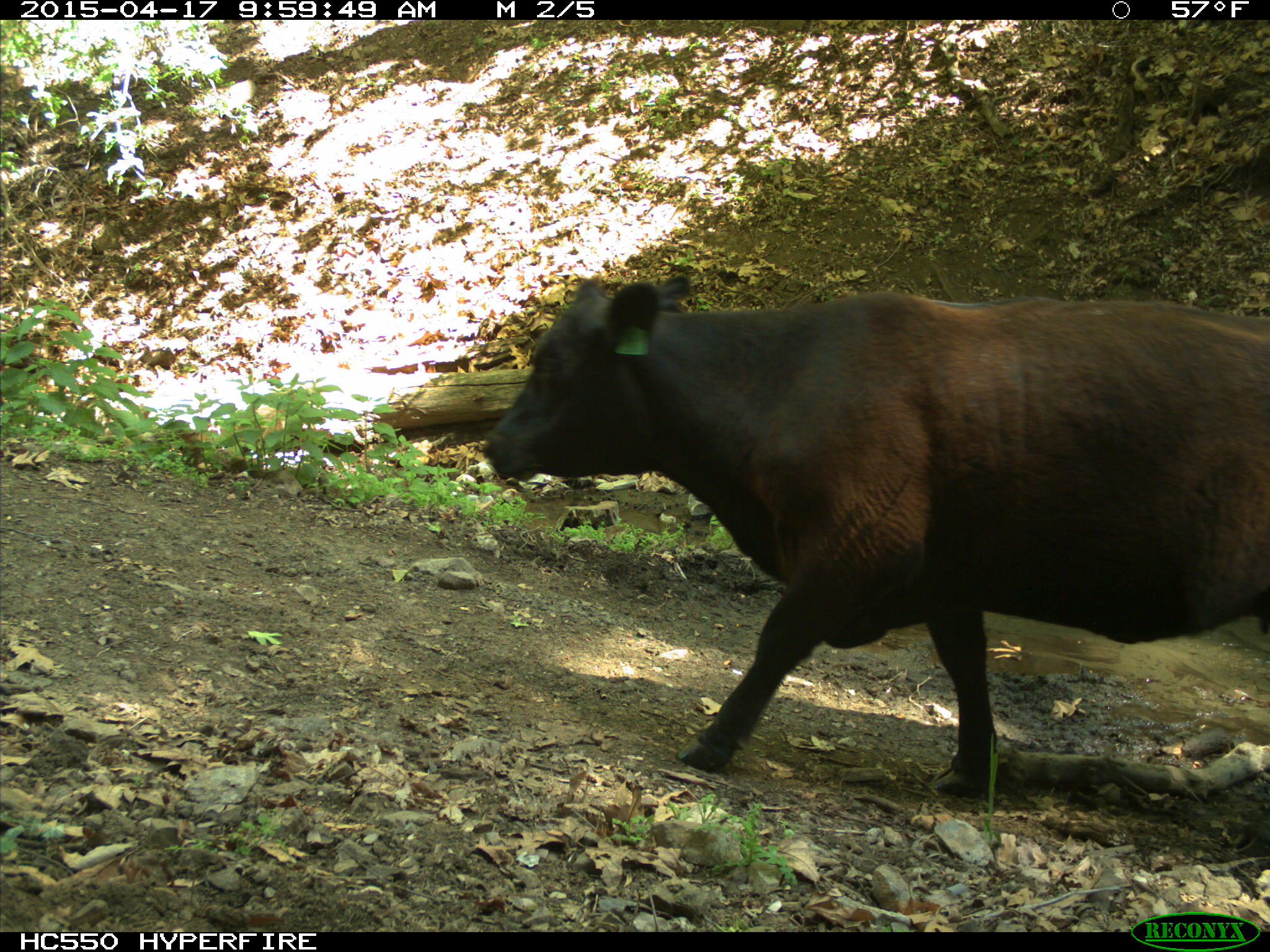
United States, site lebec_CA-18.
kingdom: Animalia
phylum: Chordata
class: Mammalia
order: Artiodactyla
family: Bovidae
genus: Bos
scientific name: Bos taurus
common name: domestic cow